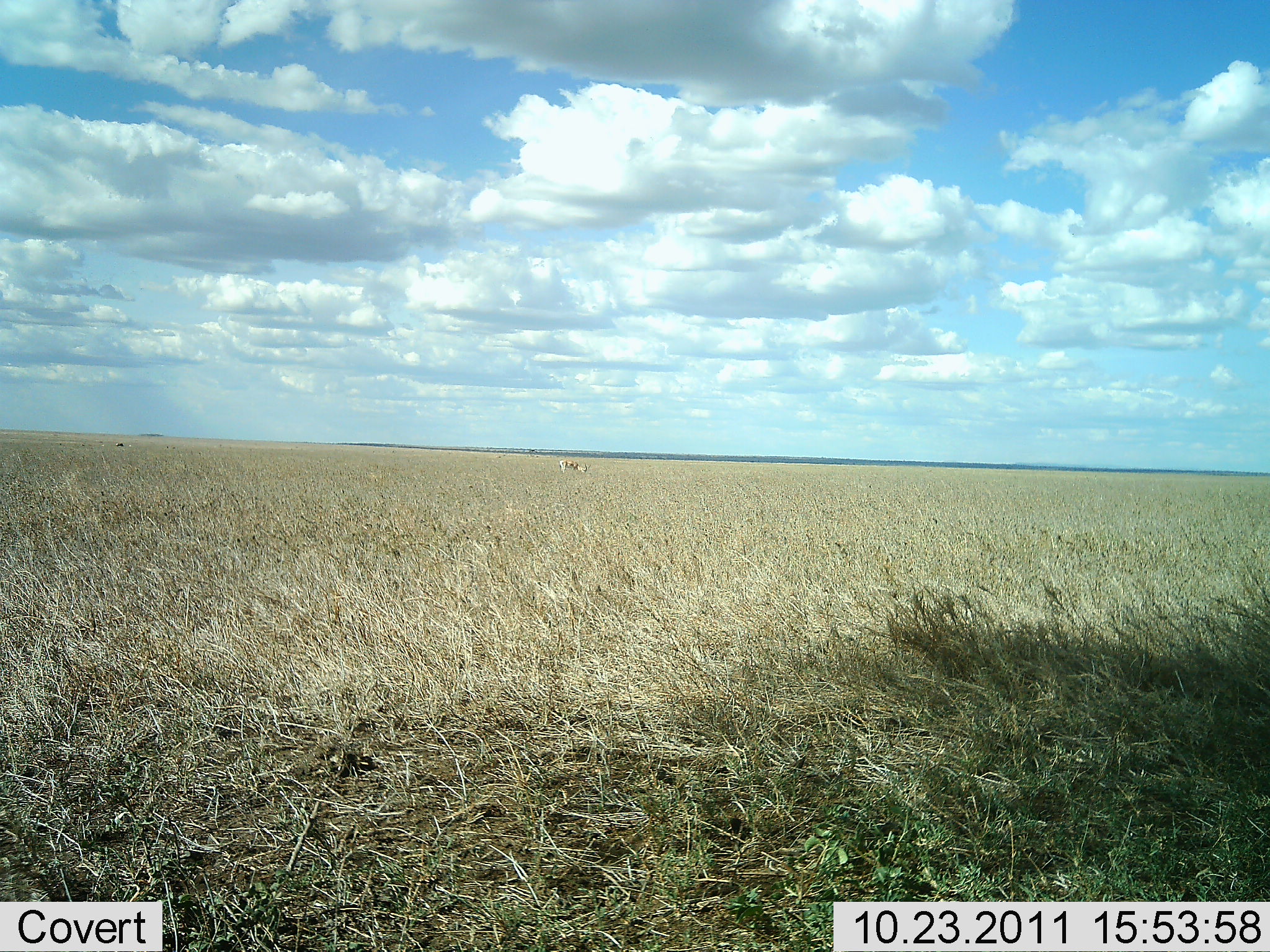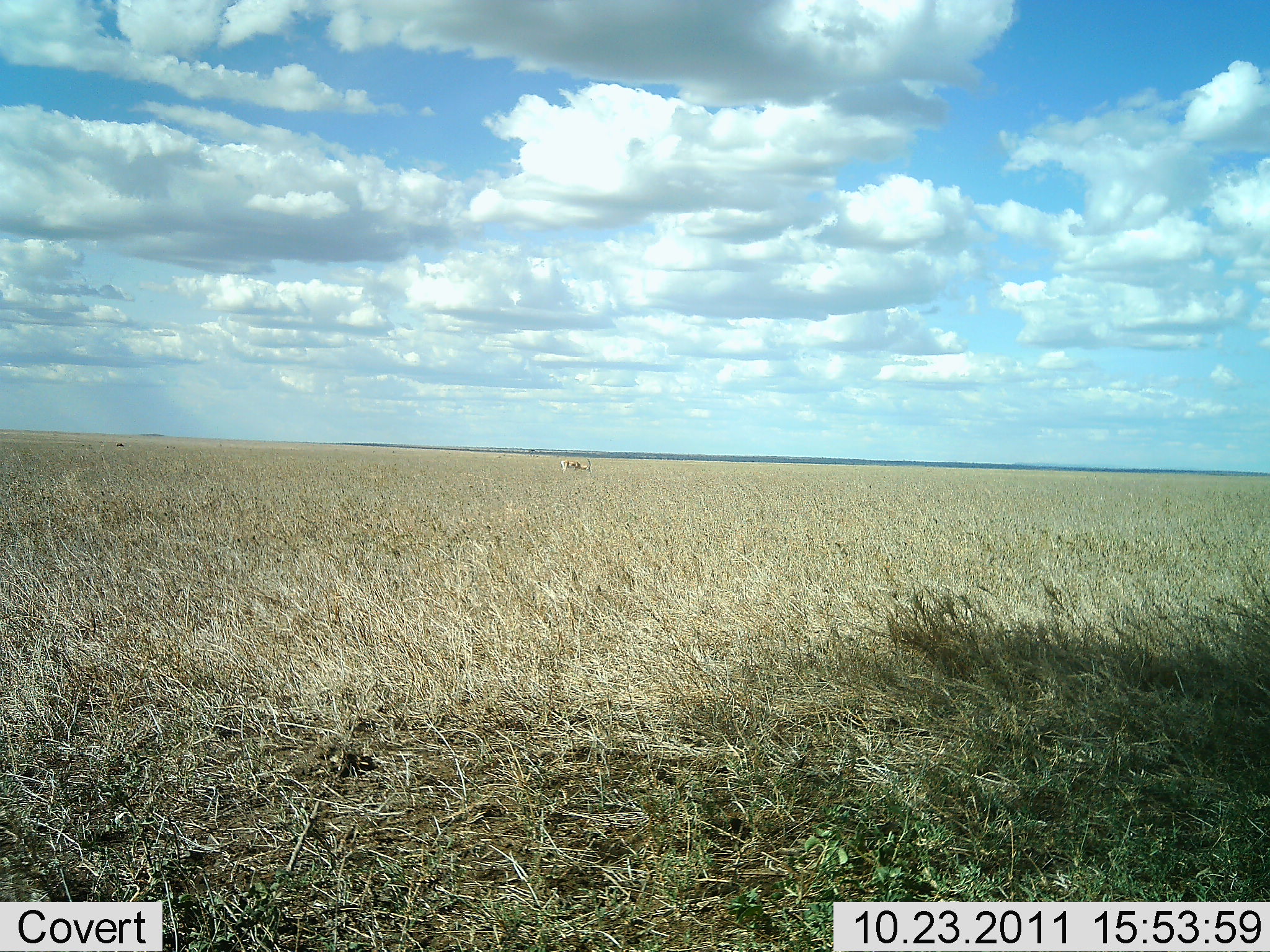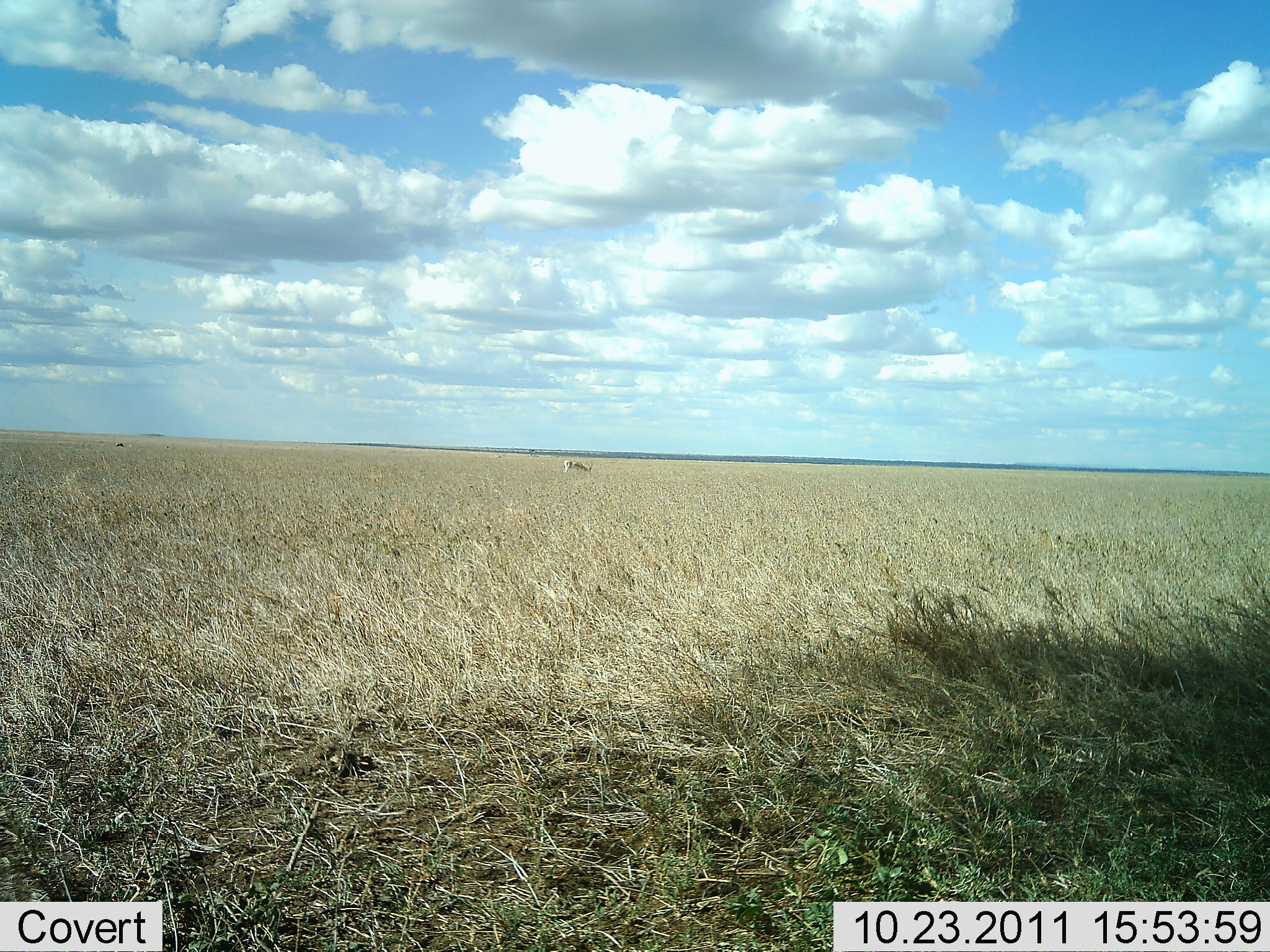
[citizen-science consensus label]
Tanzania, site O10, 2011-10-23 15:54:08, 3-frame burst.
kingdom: Animalia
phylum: Chordata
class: Mammalia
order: Artiodactyla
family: Bovidae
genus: Eudorcas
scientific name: Eudorcas thomsonii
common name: thomson's gazelle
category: gazellethomsons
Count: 1.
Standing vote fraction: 38%.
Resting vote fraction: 0%.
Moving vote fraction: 0%.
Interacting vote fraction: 0%.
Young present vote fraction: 0%.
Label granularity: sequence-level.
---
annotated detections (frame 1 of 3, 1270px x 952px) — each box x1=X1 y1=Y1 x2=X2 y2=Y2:
animal: x1=559 y1=459 x2=591 y2=474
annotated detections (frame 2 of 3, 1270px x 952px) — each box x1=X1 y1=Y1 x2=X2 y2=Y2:
animal: x1=560 y1=458 x2=591 y2=473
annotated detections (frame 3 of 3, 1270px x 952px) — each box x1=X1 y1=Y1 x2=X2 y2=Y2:
animal: x1=562 y1=459 x2=594 y2=474